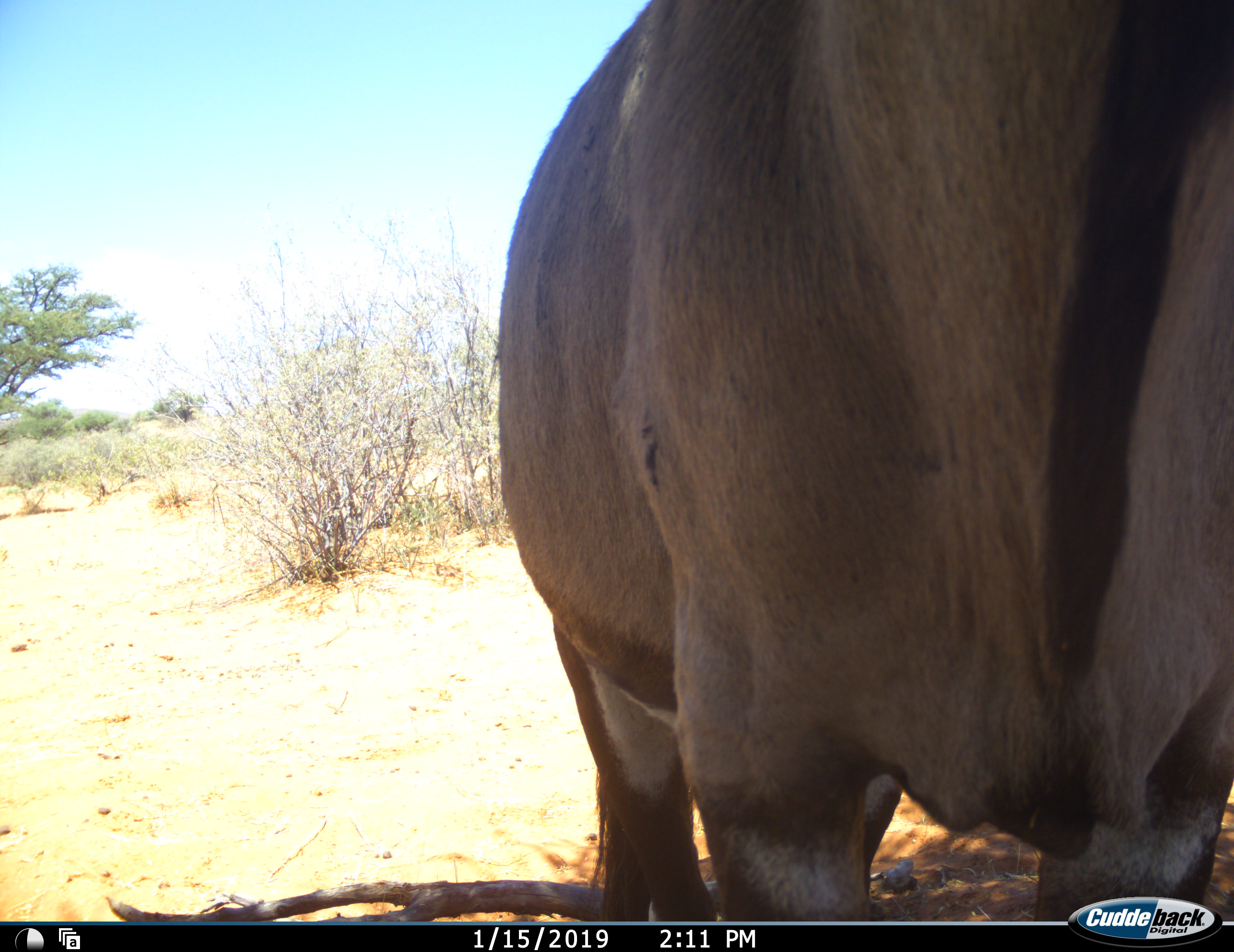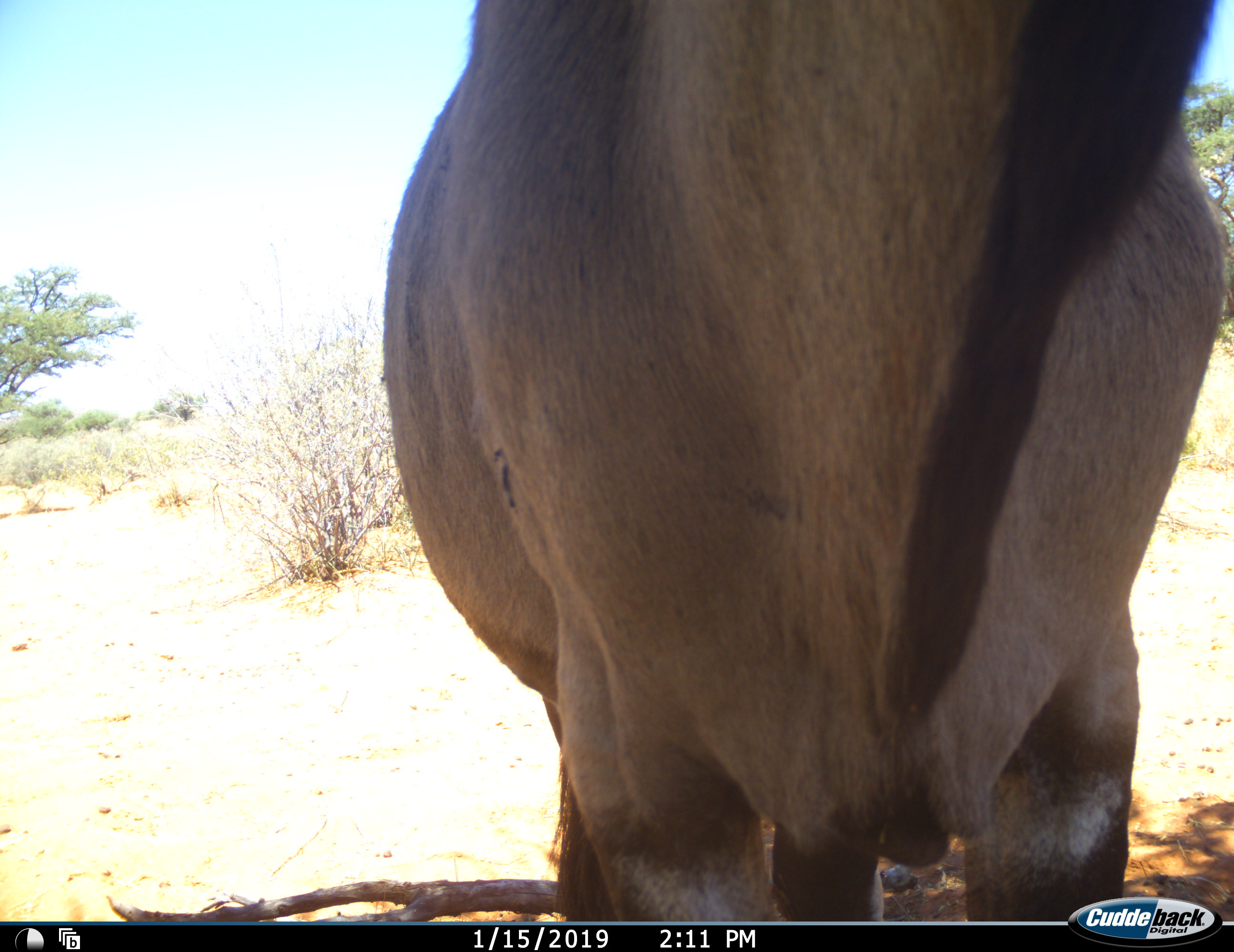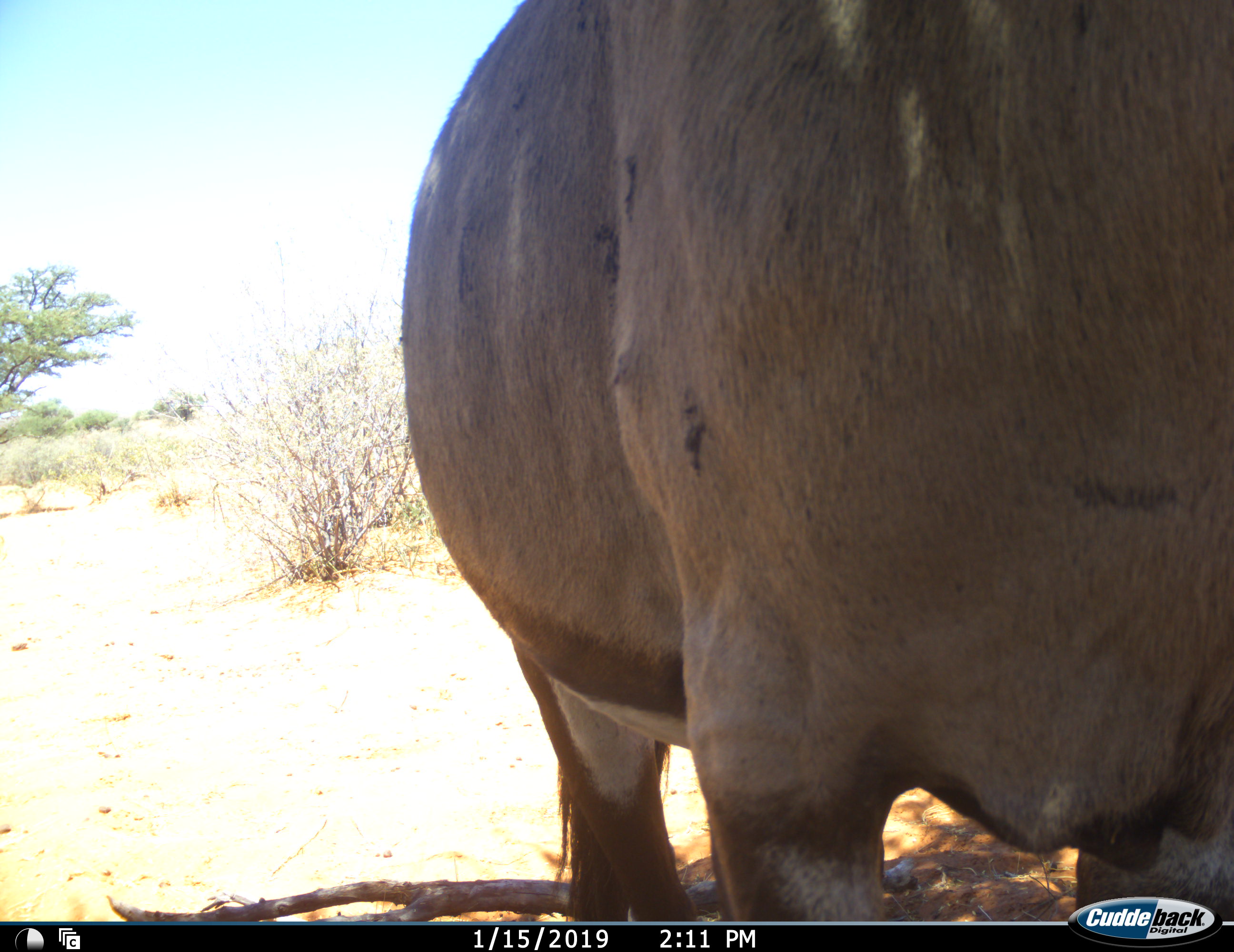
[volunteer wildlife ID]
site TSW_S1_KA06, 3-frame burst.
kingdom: Animalia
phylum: Chordata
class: Mammalia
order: Artiodactyla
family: Bovidae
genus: Oryx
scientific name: Oryx gazella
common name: gemsbok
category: oryx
Oryx (gemsbok) (Oryx gazella), count 1. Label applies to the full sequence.